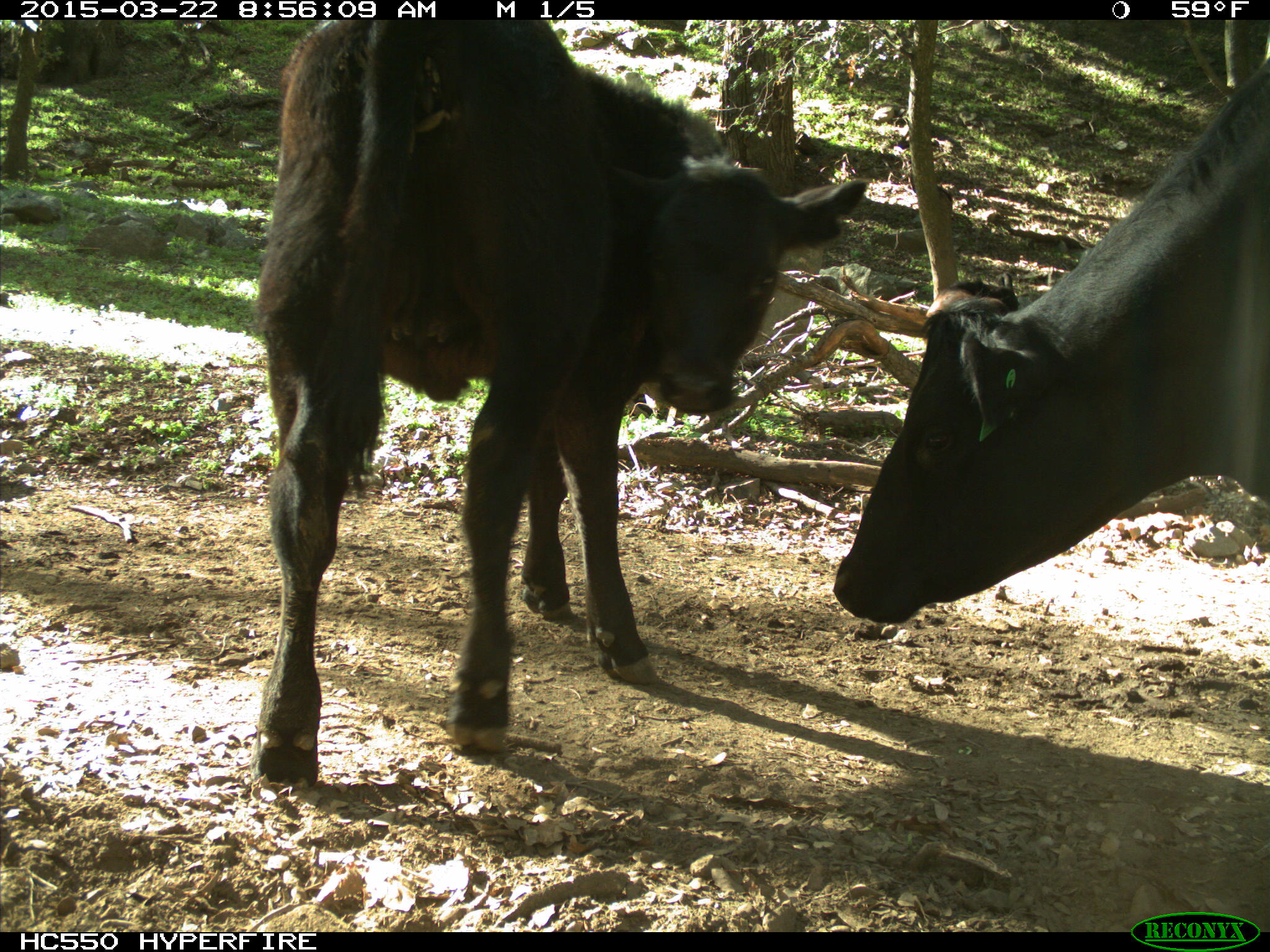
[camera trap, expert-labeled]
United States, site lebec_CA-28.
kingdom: Animalia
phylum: Chordata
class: Mammalia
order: Artiodactyla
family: Bovidae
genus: Bos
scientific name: Bos taurus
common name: domestic cow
Bos taurus (domestic cow).